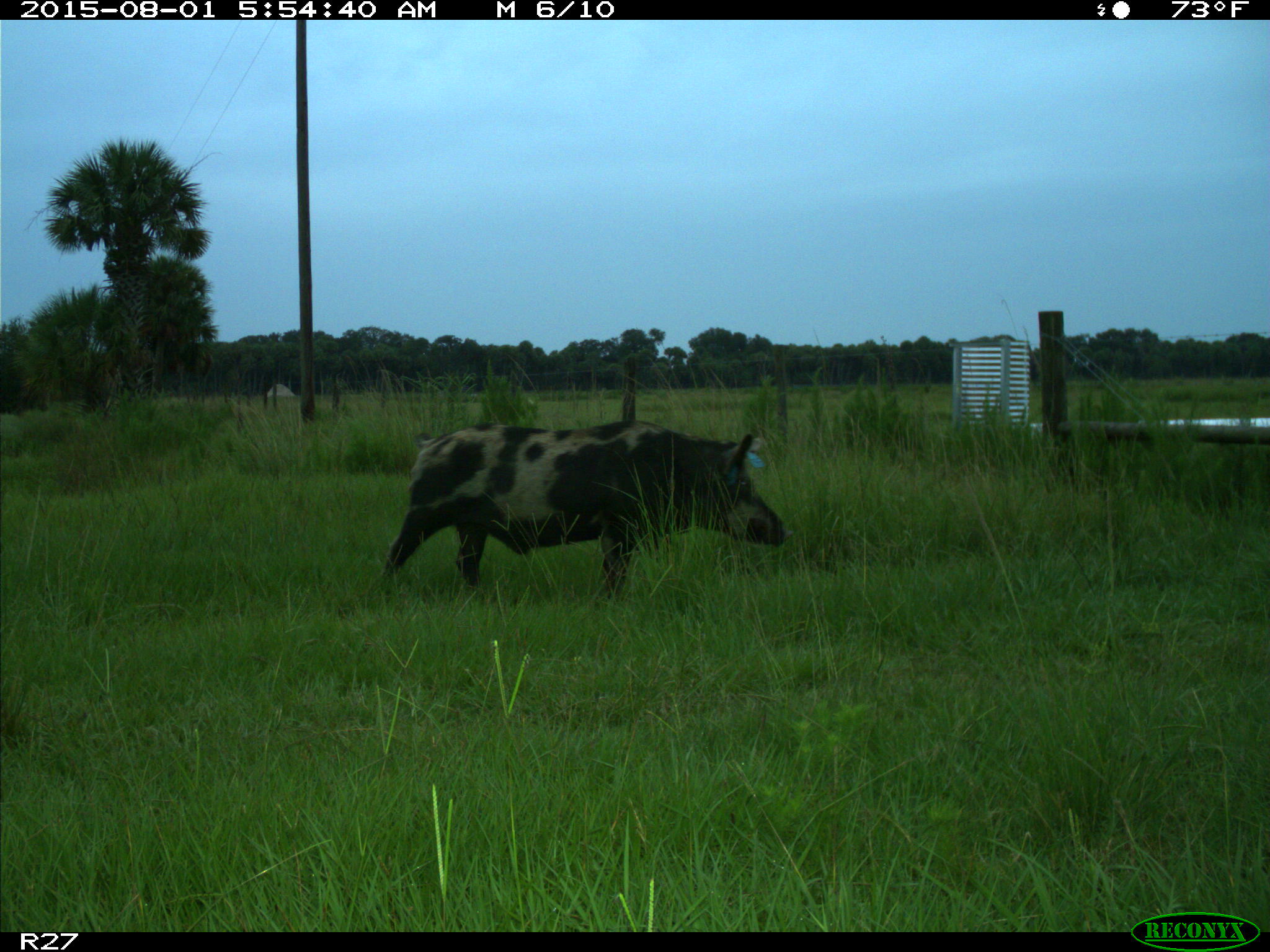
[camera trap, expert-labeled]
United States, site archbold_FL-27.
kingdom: Animalia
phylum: Chordata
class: Mammalia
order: Artiodactyla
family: Suidae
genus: Sus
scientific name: Sus scrofa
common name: wild boar